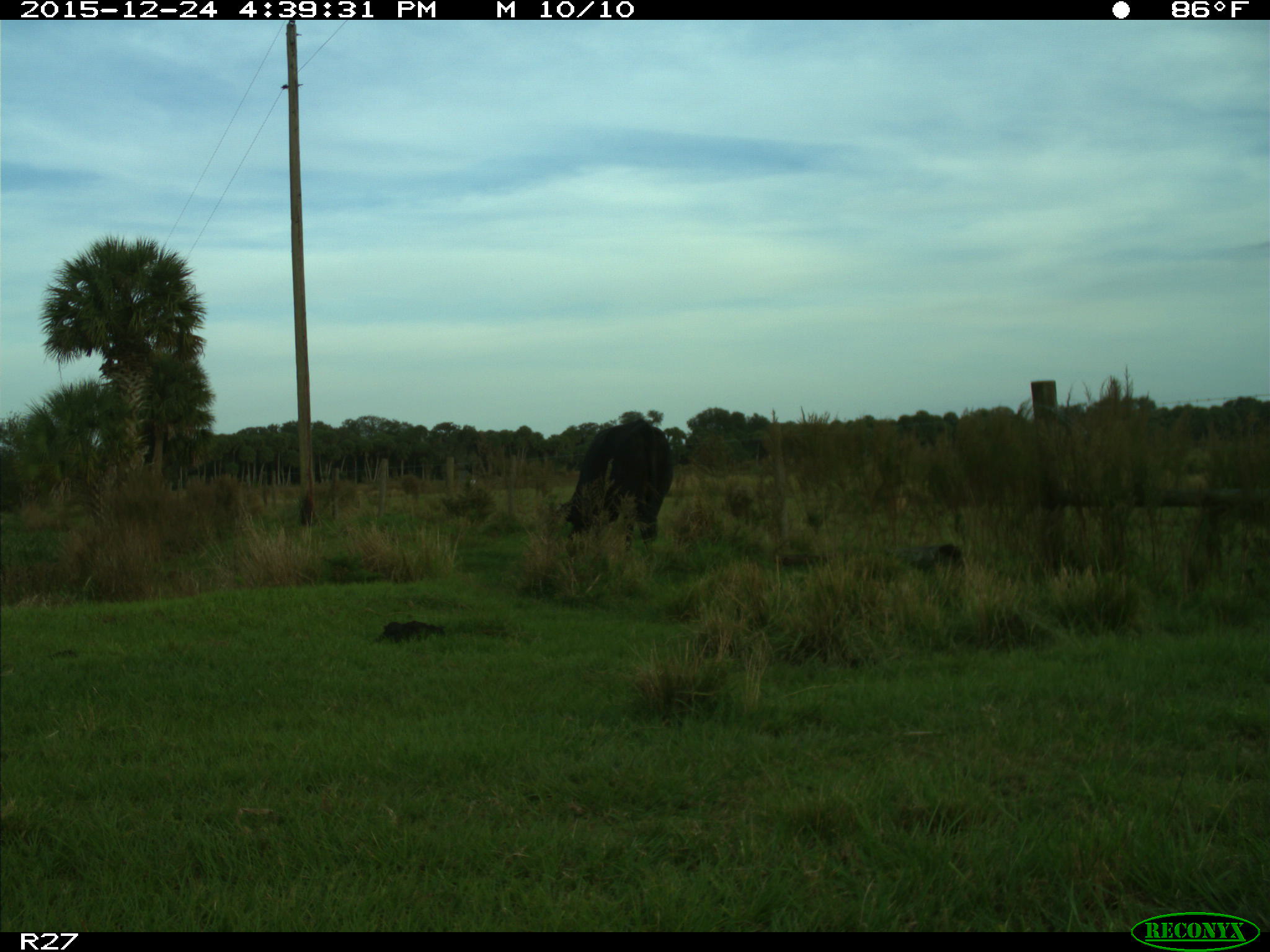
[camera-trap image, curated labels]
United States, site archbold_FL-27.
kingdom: Animalia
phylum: Chordata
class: Mammalia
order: Artiodactyla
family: Bovidae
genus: Bos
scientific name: Bos taurus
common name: domestic cow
Bos taurus (domestic cow).